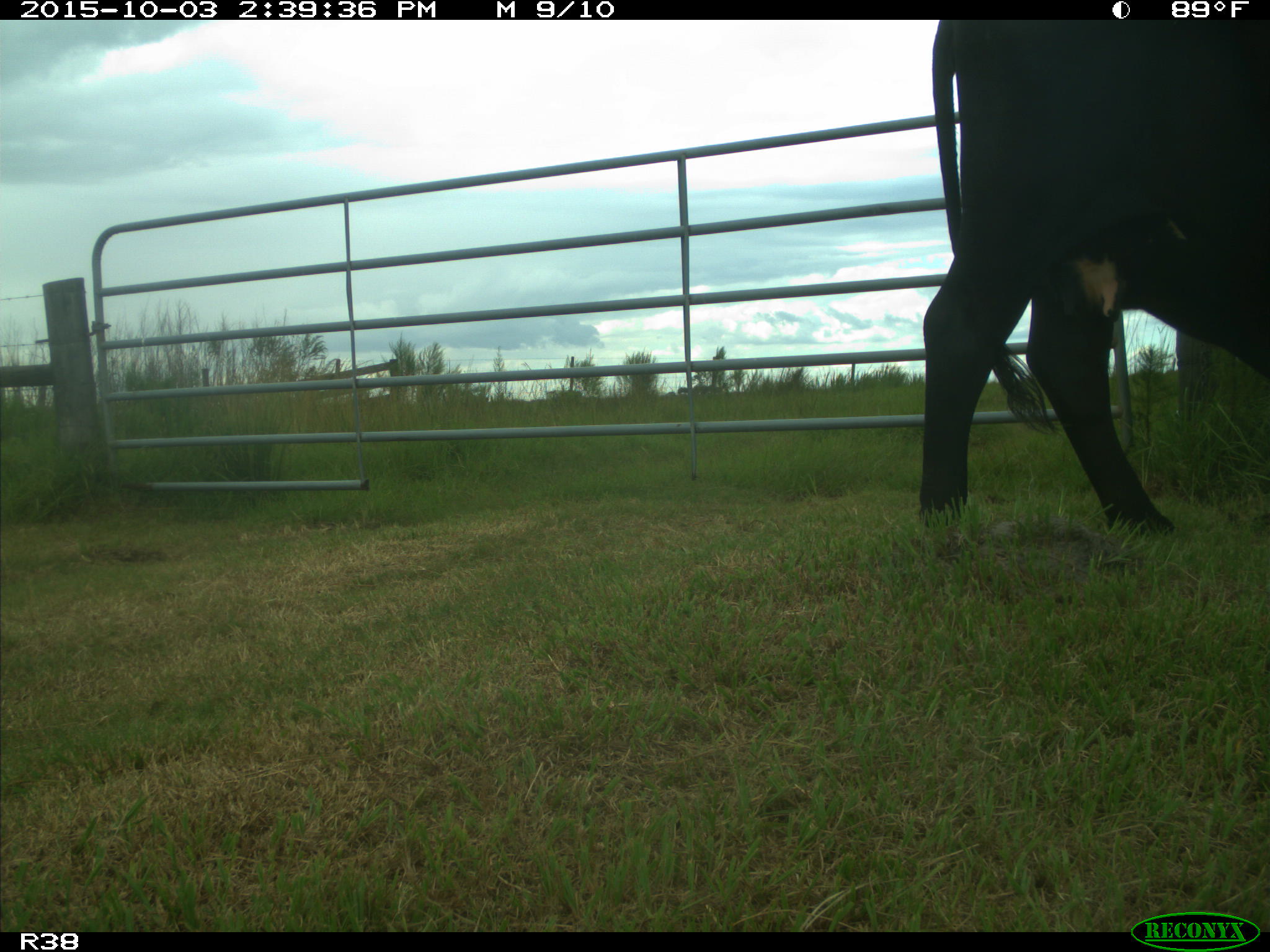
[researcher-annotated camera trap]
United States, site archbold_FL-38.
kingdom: Animalia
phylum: Chordata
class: Mammalia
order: Artiodactyla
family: Bovidae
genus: Bos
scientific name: Bos taurus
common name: domestic cow